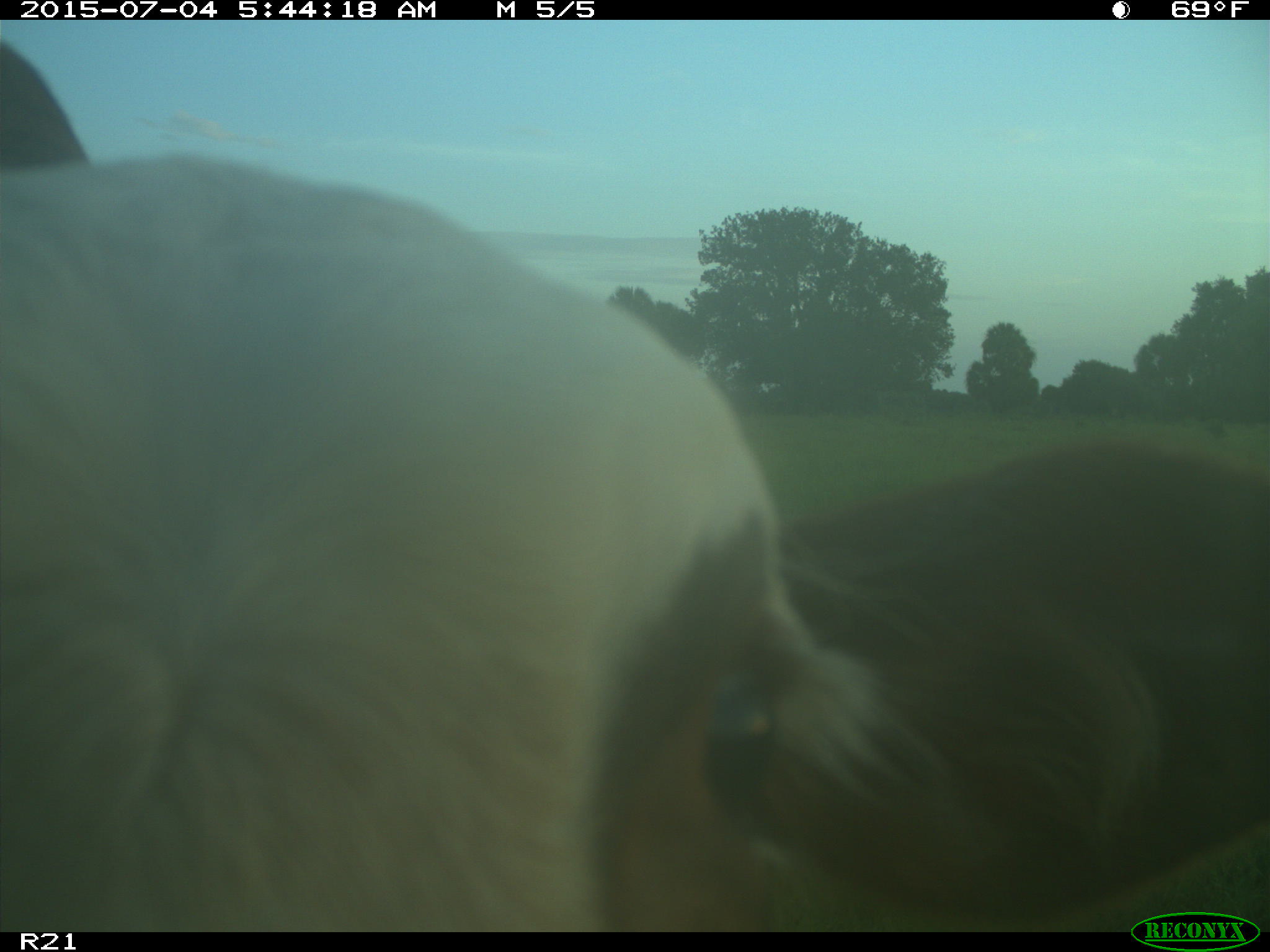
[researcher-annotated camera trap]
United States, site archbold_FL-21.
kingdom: Animalia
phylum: Chordata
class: Mammalia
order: Artiodactyla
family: Bovidae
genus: Bos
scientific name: Bos taurus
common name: domestic cow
Bos taurus (domestic cow).